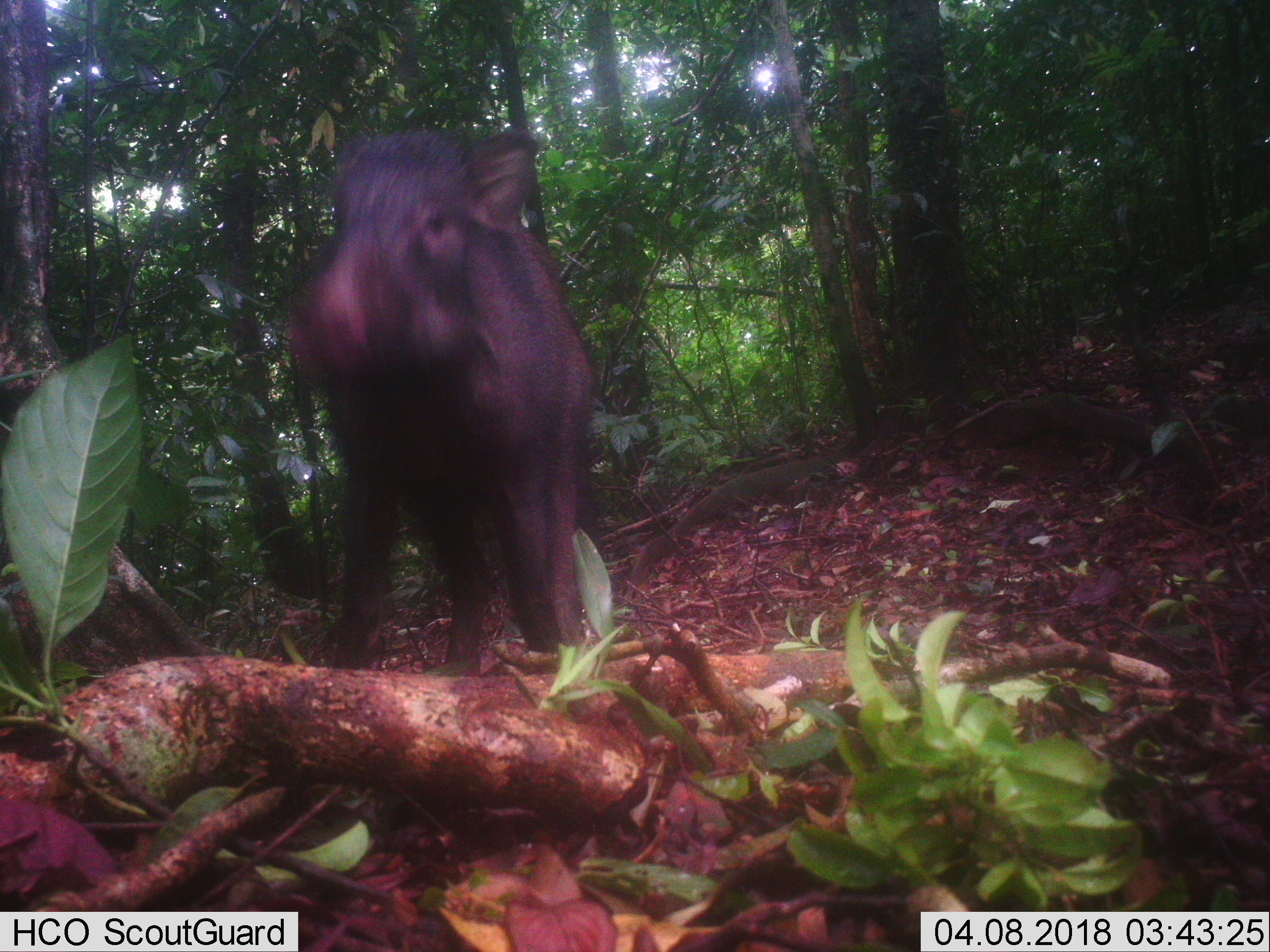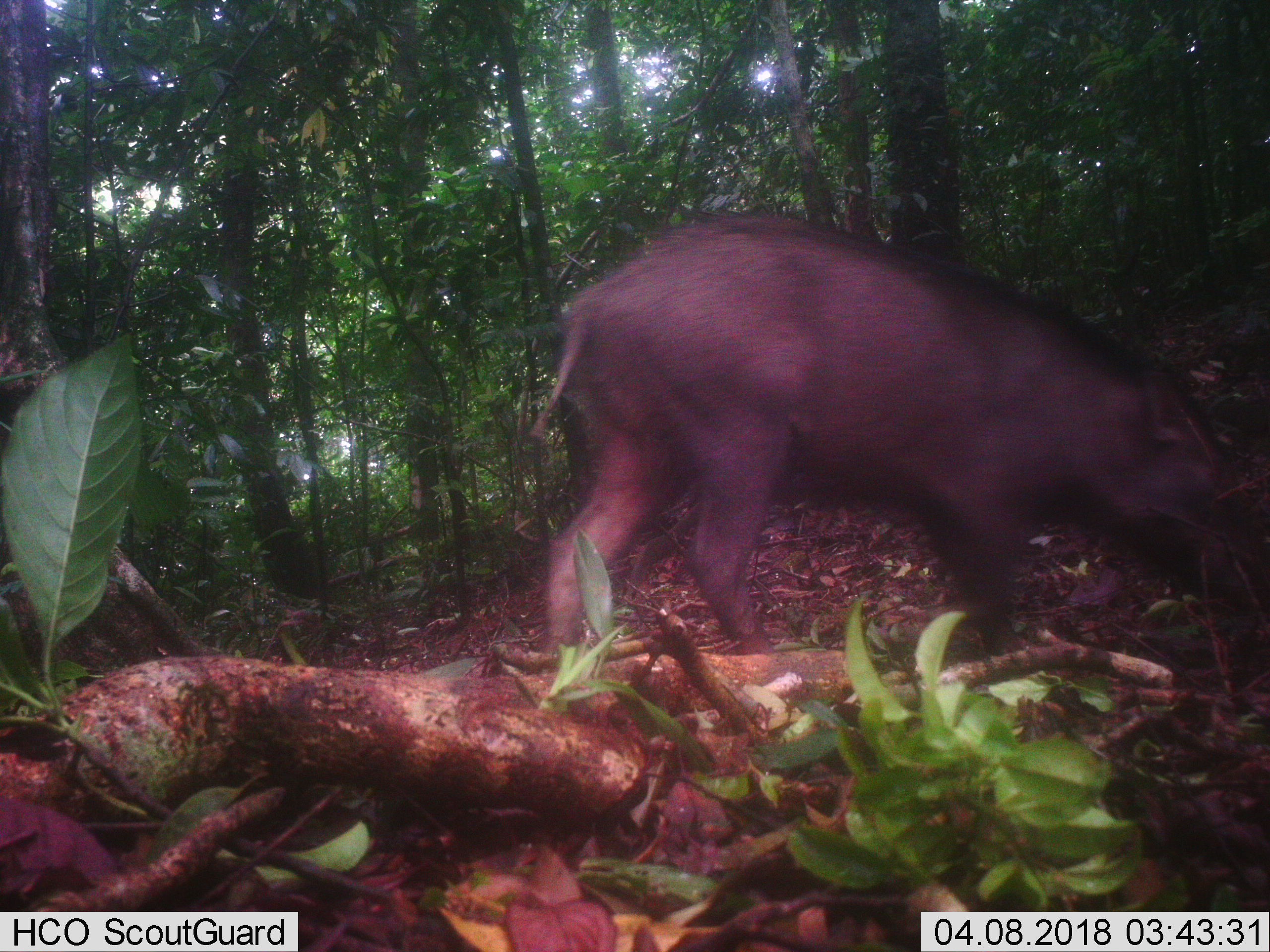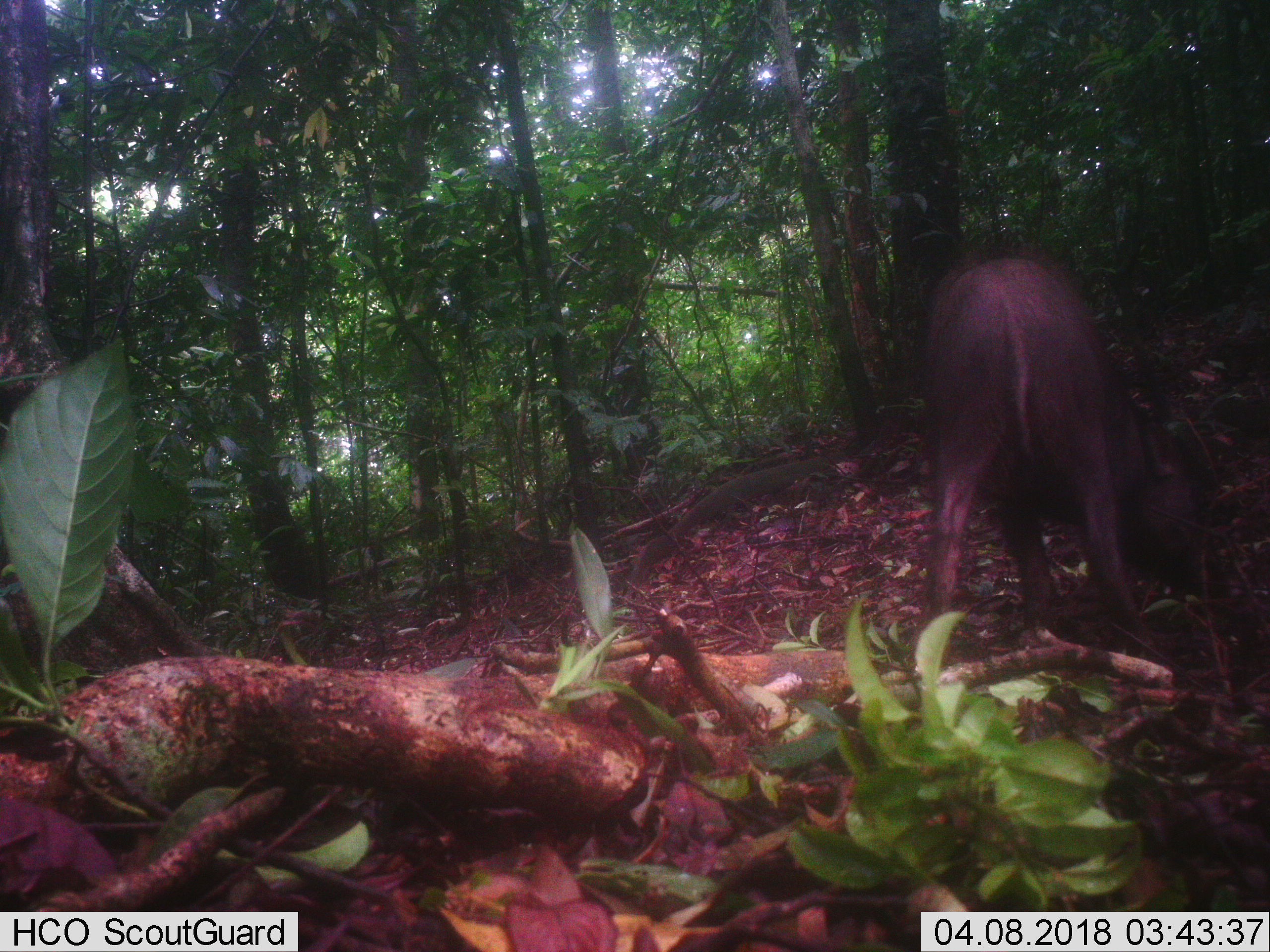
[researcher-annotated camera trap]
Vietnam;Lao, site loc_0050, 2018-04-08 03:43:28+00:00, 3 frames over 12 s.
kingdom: Animalia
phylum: Chordata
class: Mammalia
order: Artiodactyla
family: Suidae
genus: Sus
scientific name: Sus scrofa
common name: eurasian wild pig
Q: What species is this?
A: Eurasian wild pig (Sus scrofa).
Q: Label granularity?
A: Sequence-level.